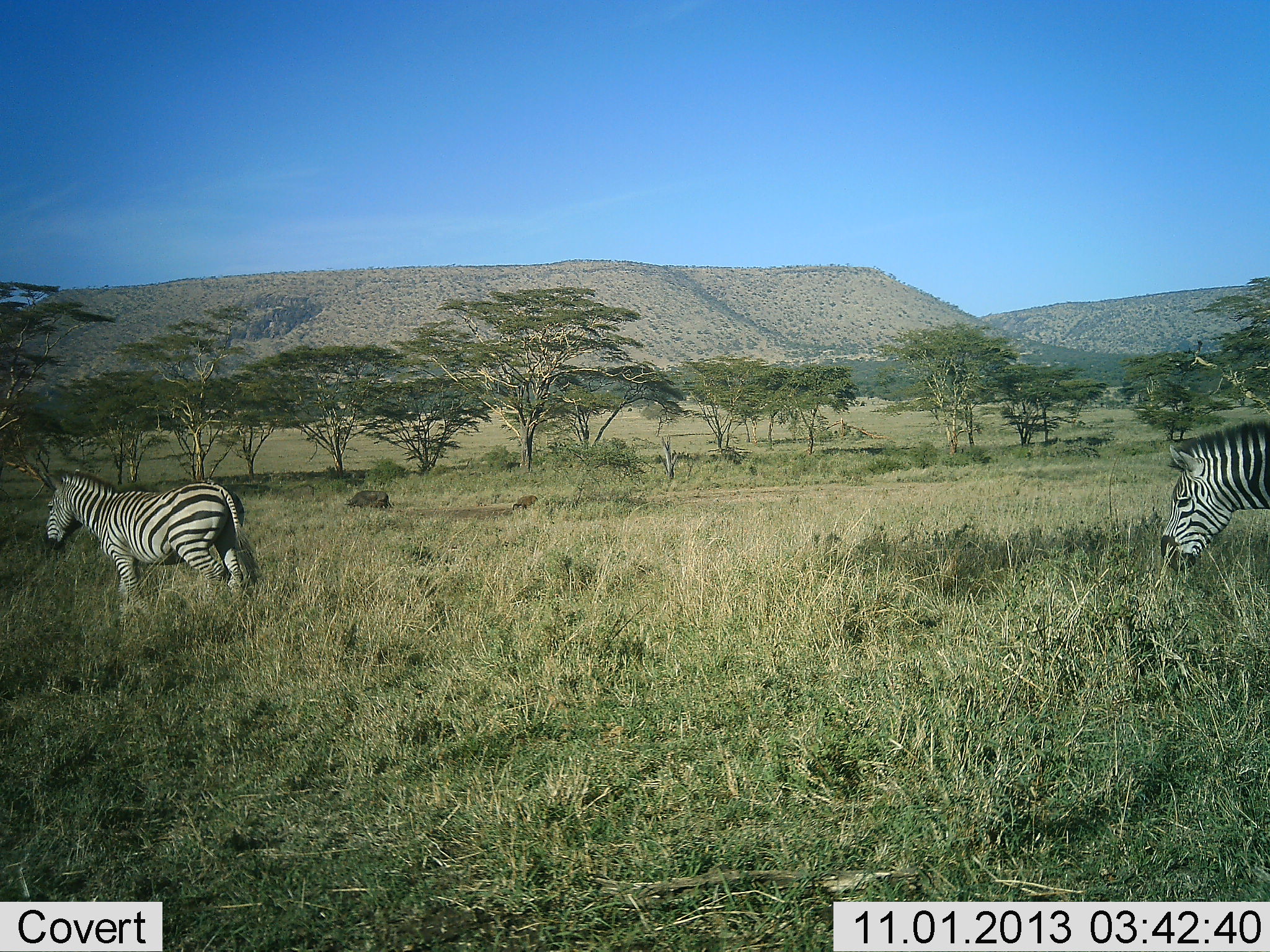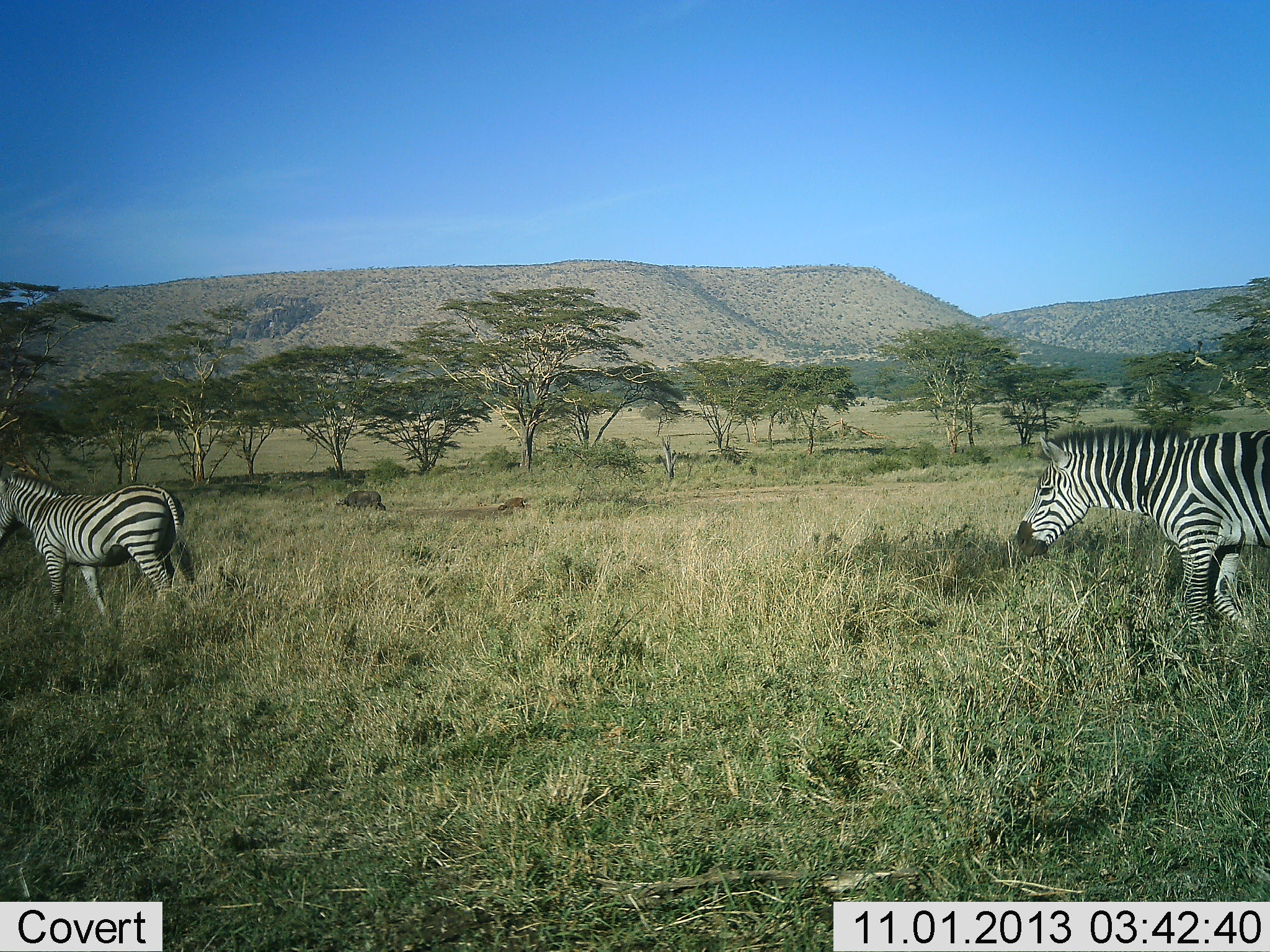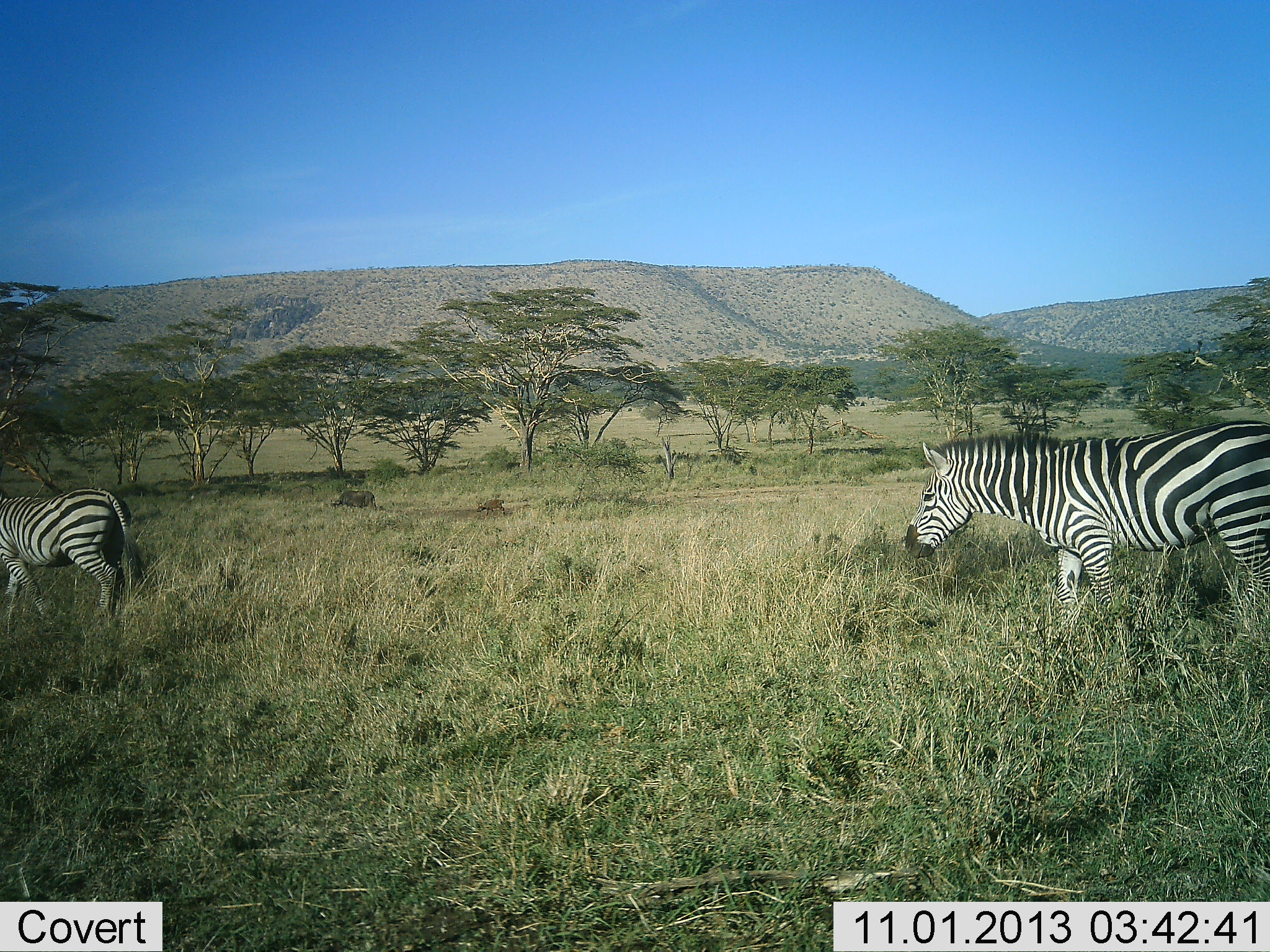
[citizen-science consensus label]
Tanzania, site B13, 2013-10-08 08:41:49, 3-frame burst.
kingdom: Animalia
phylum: Chordata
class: Mammalia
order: Artiodactyla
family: Bovidae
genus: Syncerus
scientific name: Syncerus caffer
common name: cape buffalo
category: buffalo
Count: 2.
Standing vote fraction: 0%.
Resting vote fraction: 0%.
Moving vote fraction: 100%.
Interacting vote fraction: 0%.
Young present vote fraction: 78%.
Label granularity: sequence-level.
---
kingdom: Animalia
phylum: Chordata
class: Mammalia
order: Perissodactyla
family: Equidae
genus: Equus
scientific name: Equus quagga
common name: plains zebra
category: zebra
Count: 2.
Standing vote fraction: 8%.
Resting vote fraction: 0%.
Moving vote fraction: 92%.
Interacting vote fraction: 0%.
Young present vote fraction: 0%.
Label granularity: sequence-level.